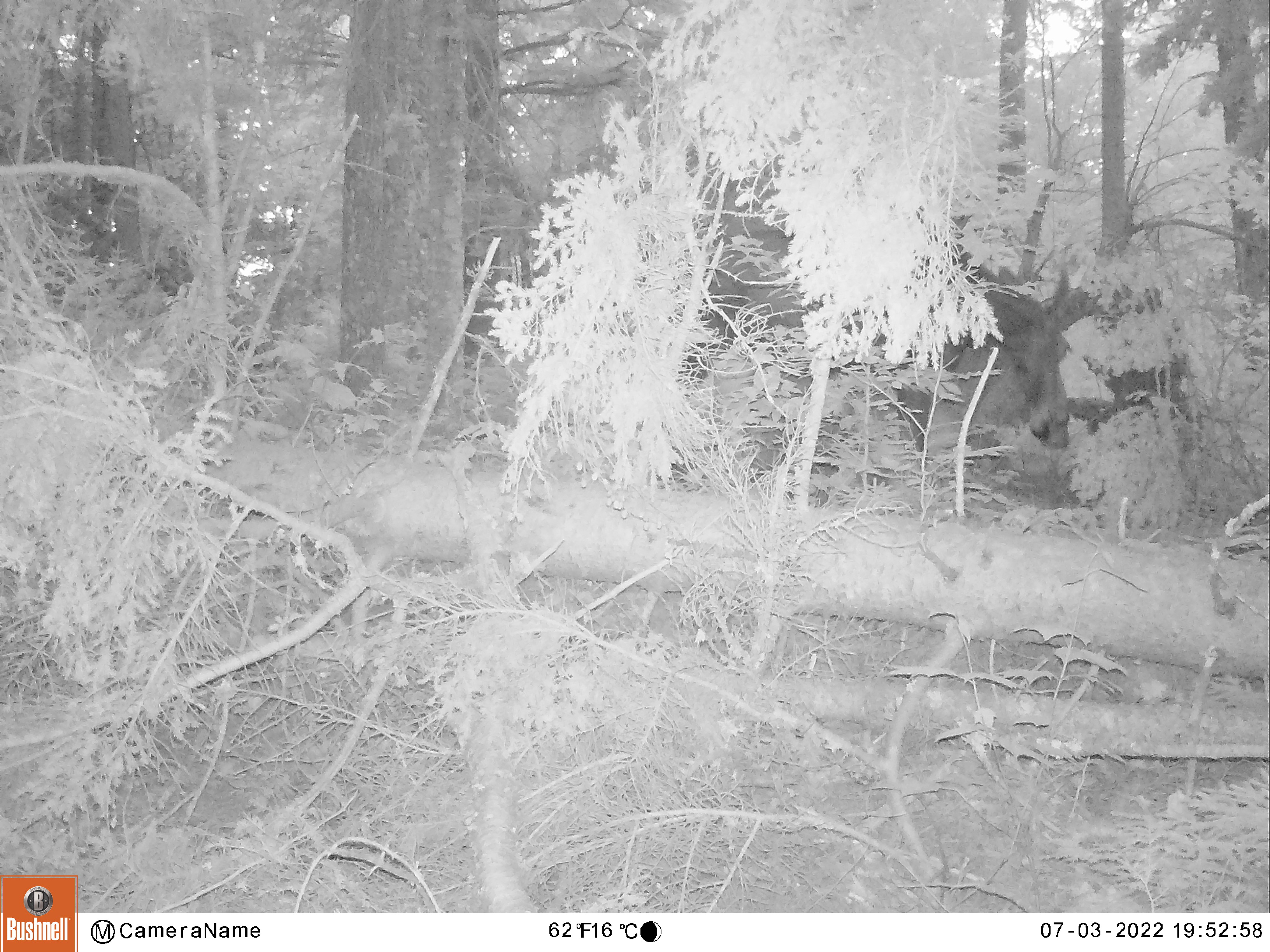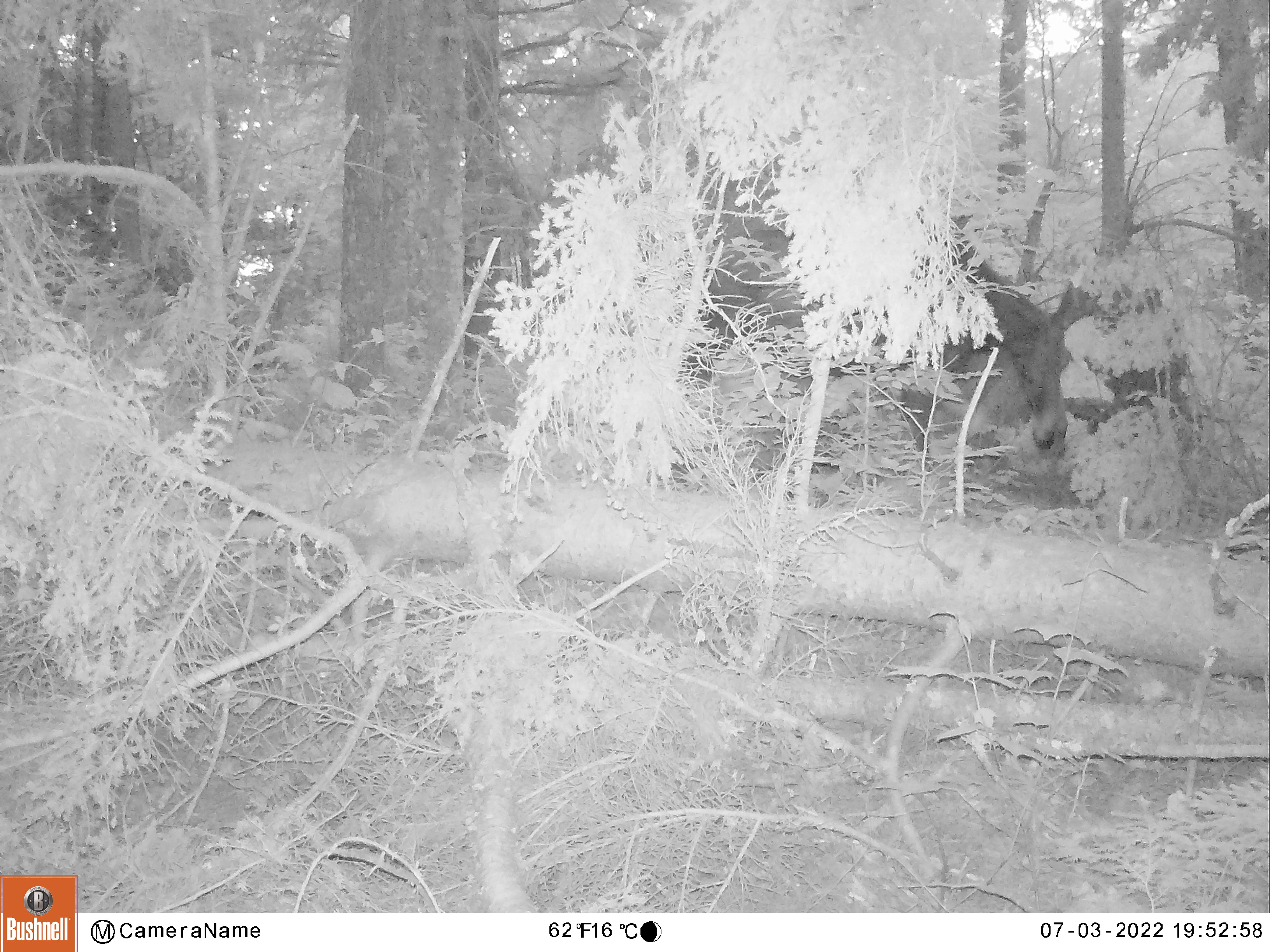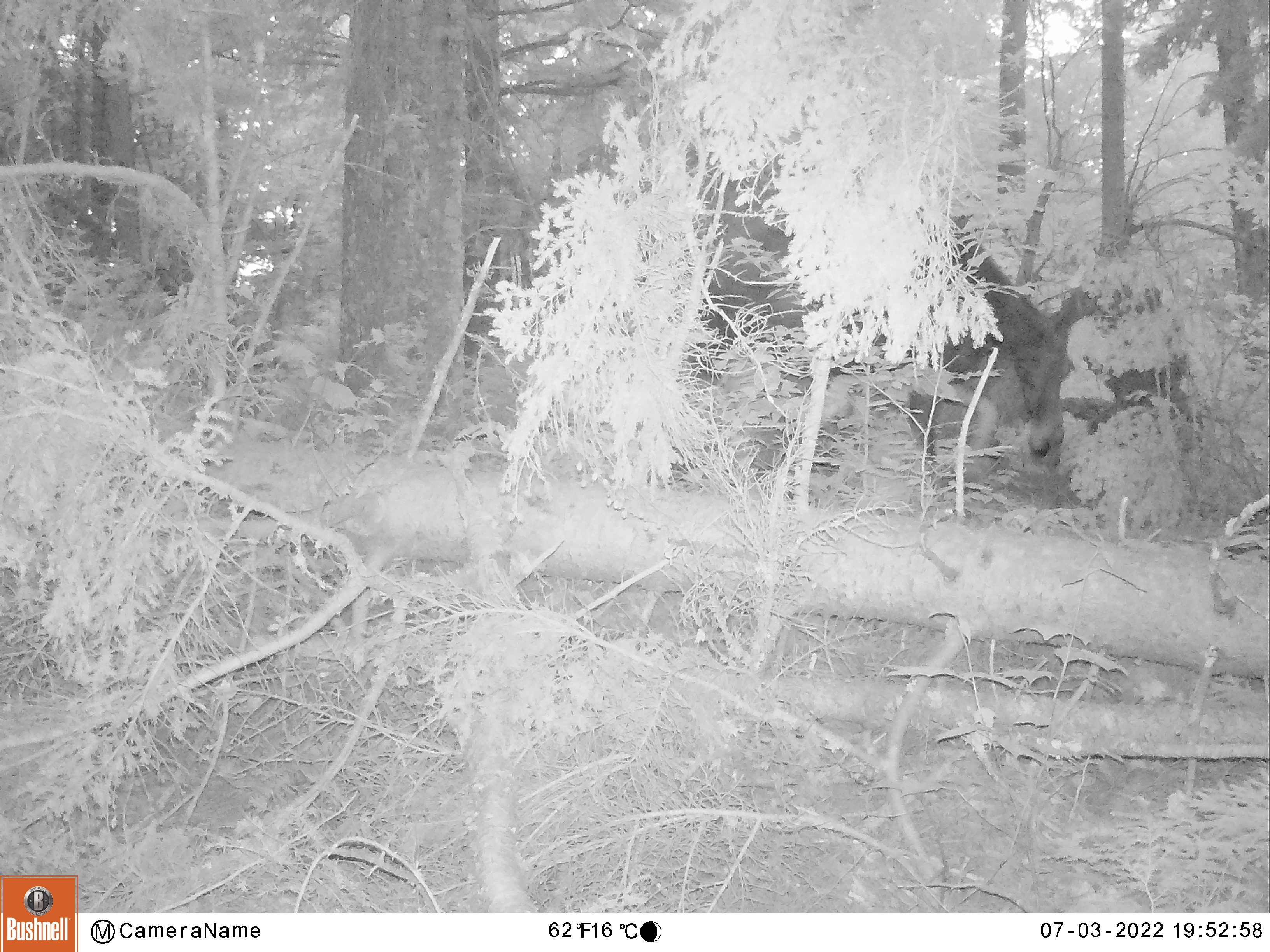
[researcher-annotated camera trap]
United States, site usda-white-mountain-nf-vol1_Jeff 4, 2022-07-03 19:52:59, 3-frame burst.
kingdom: Animalia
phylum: Chordata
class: Mammalia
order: Artiodactyla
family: Cervidae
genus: Alces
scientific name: Alces alces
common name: moose